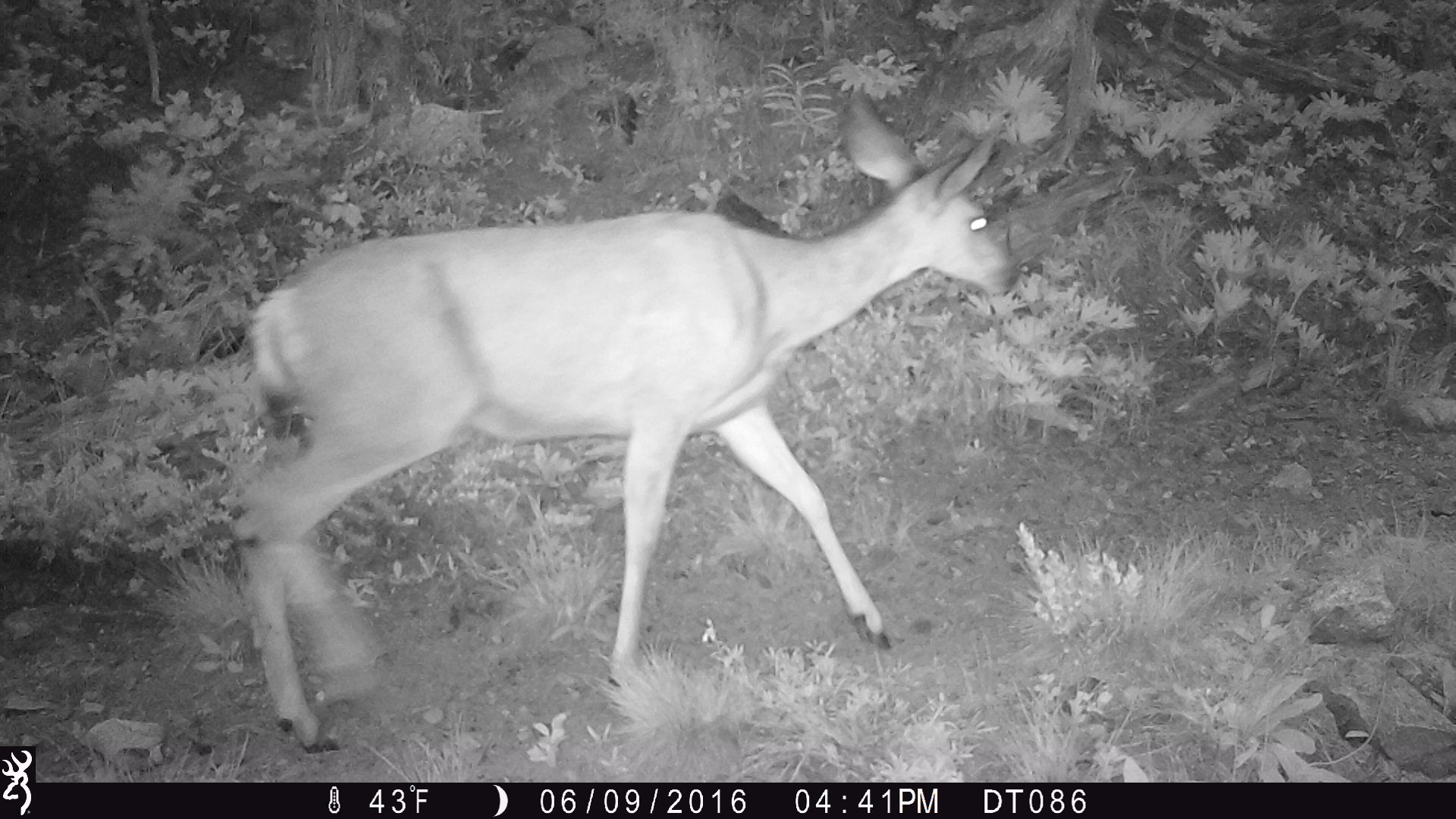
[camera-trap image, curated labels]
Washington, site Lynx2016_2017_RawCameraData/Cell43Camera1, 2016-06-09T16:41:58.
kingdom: Animalia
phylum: Chordata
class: Mammalia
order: Artiodactyla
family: Cervidae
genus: Odocoileus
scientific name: Odocoileus hemionus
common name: mule deer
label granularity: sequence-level